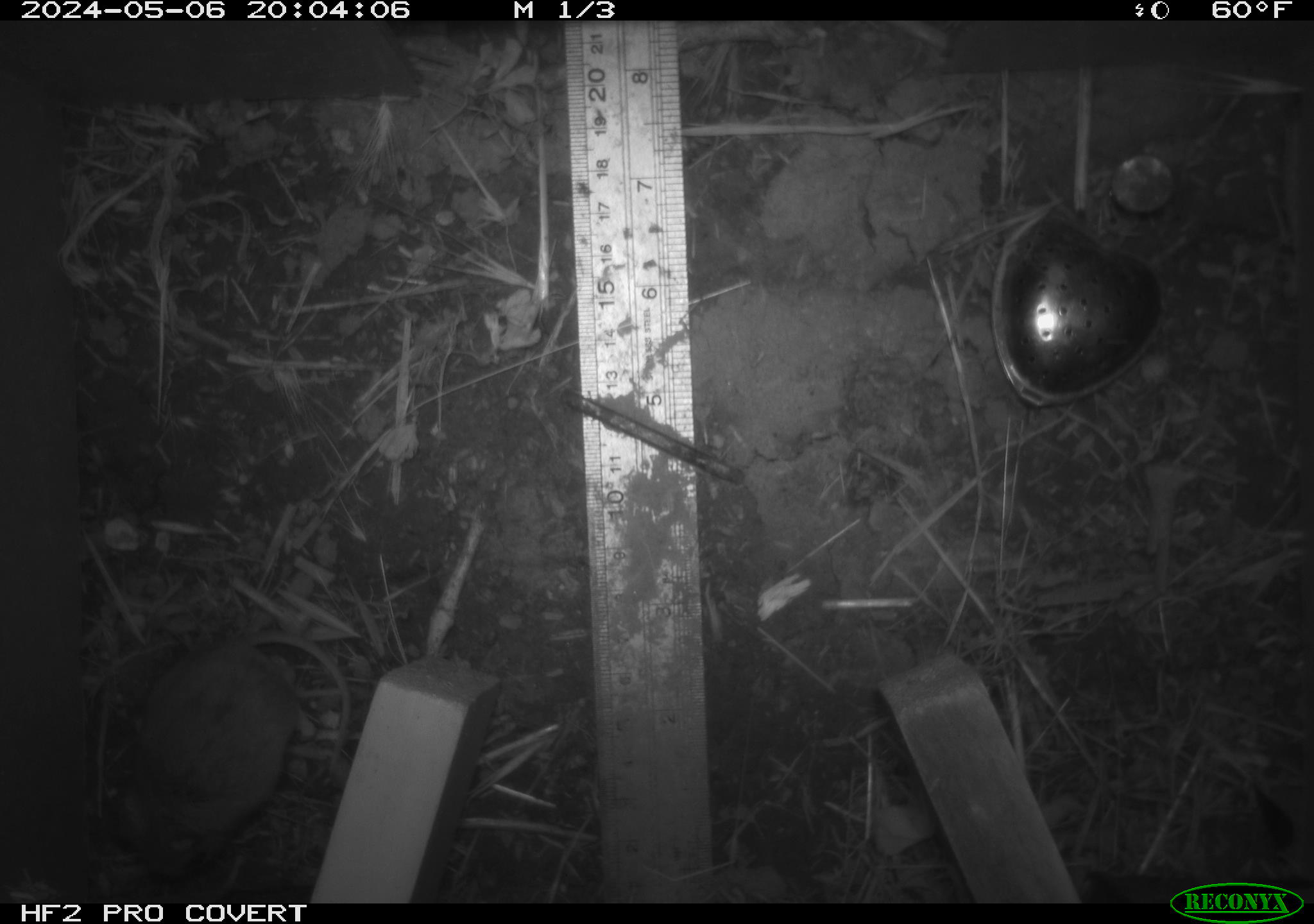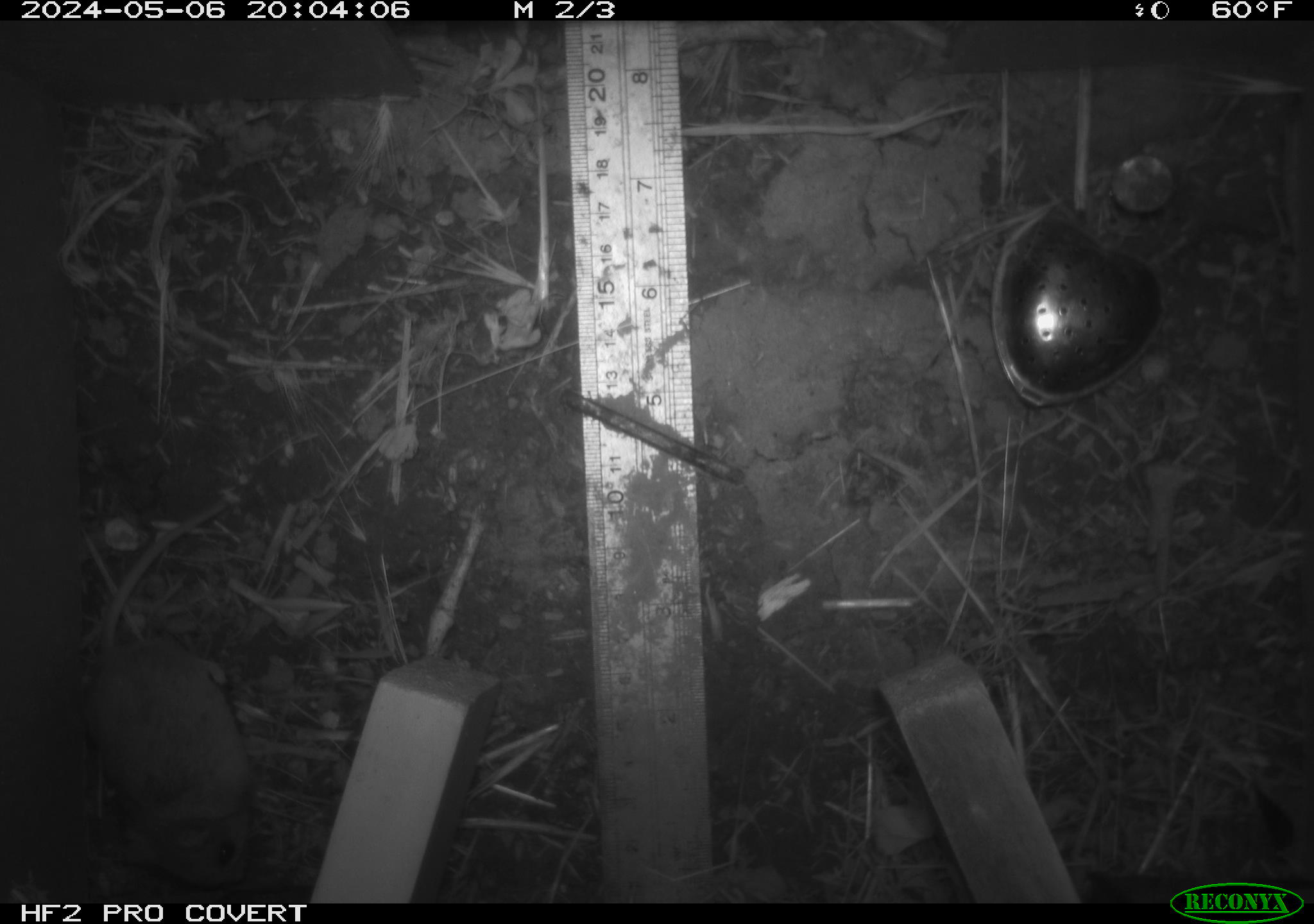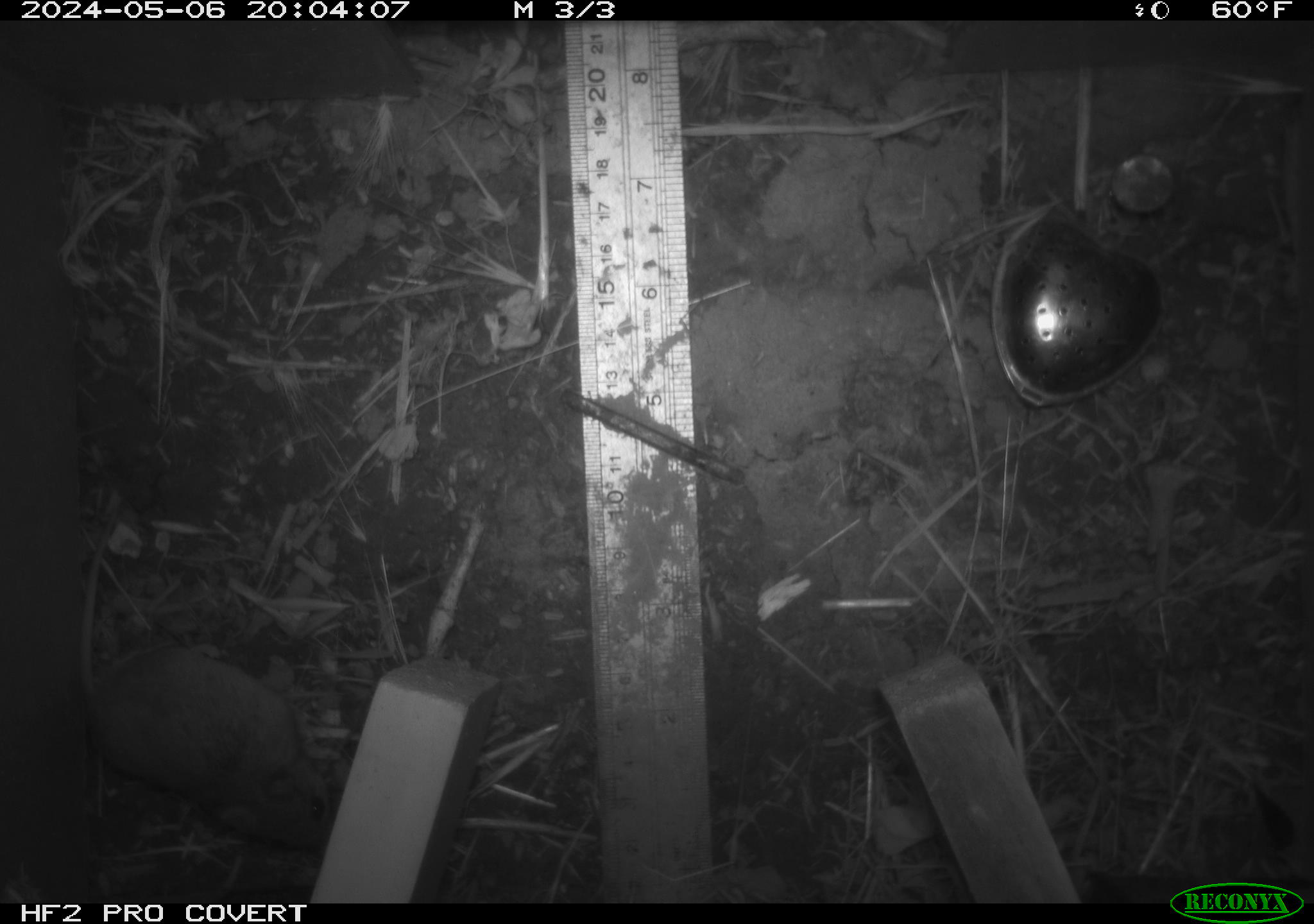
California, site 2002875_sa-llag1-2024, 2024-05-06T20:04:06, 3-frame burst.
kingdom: Animalia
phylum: Chordata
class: Mammalia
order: Rodentia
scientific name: Rodentia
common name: mouse species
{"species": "mouse species (Rodentia)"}